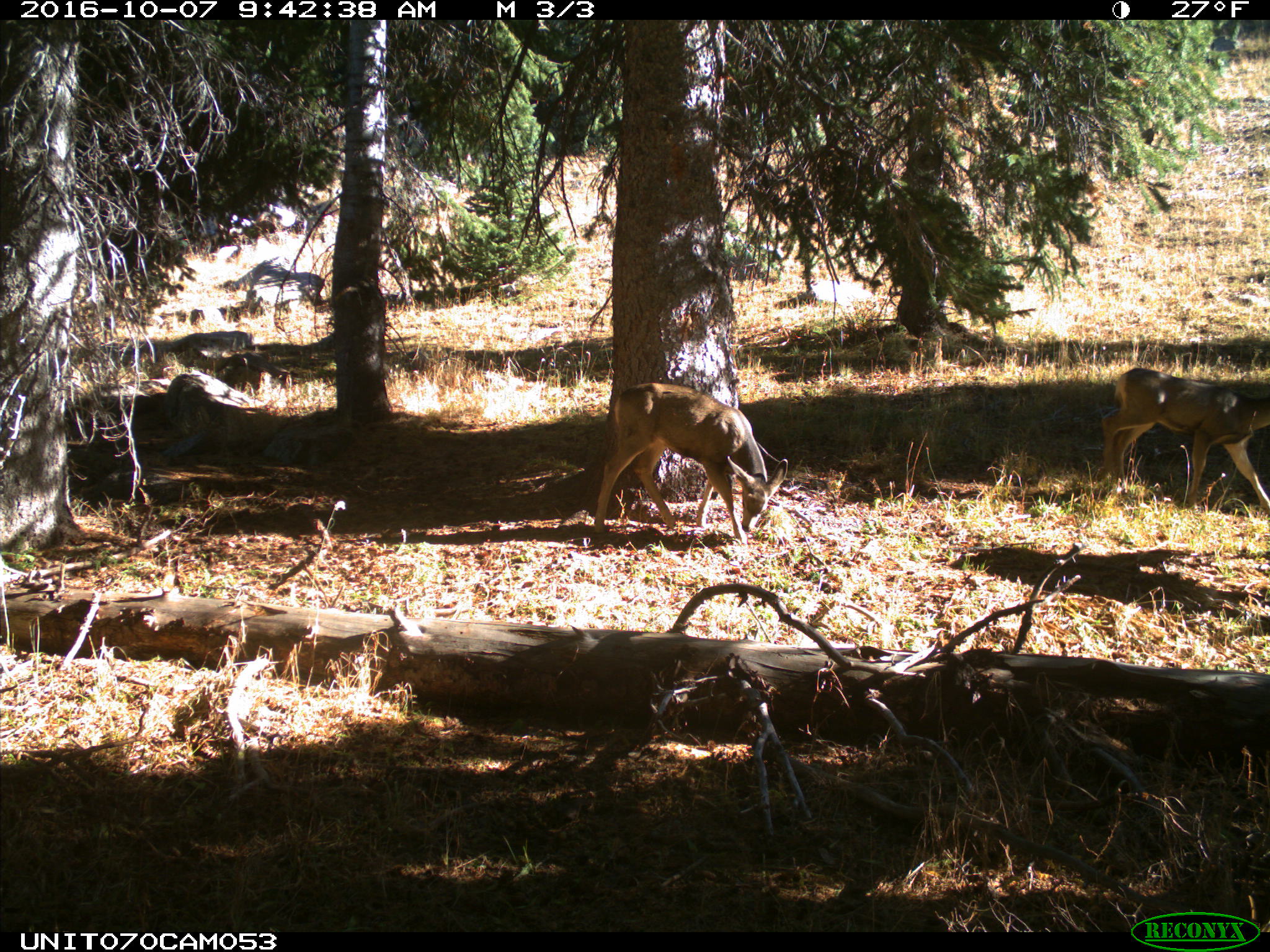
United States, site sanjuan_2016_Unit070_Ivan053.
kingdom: Animalia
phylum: Chordata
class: Mammalia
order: Artiodactyla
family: Cervidae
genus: Odocoileus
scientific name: Odocoileus hemionus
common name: mule deer